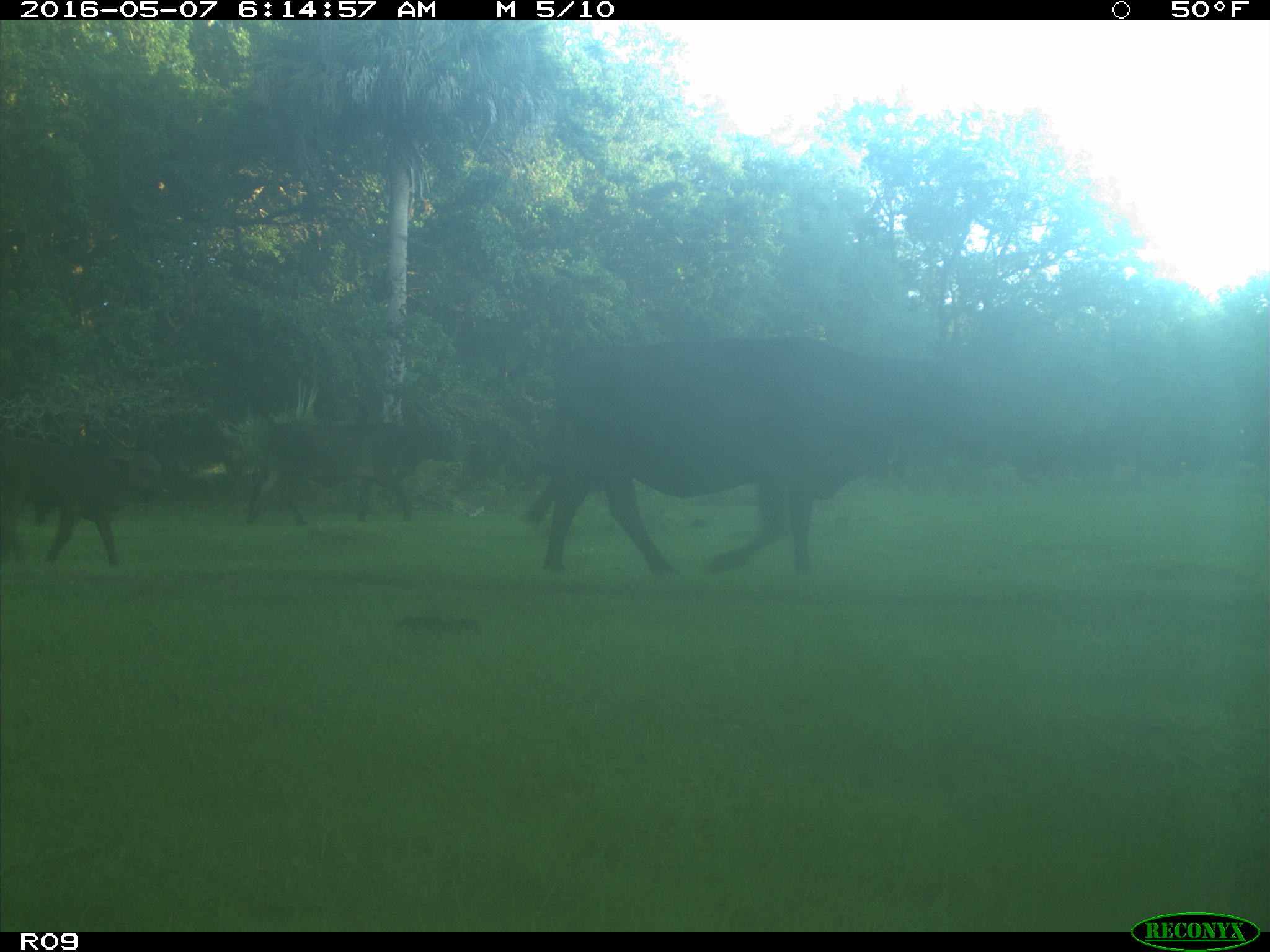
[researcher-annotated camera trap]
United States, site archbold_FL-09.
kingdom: Animalia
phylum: Chordata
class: Mammalia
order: Artiodactyla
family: Bovidae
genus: Bos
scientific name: Bos taurus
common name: domestic cow